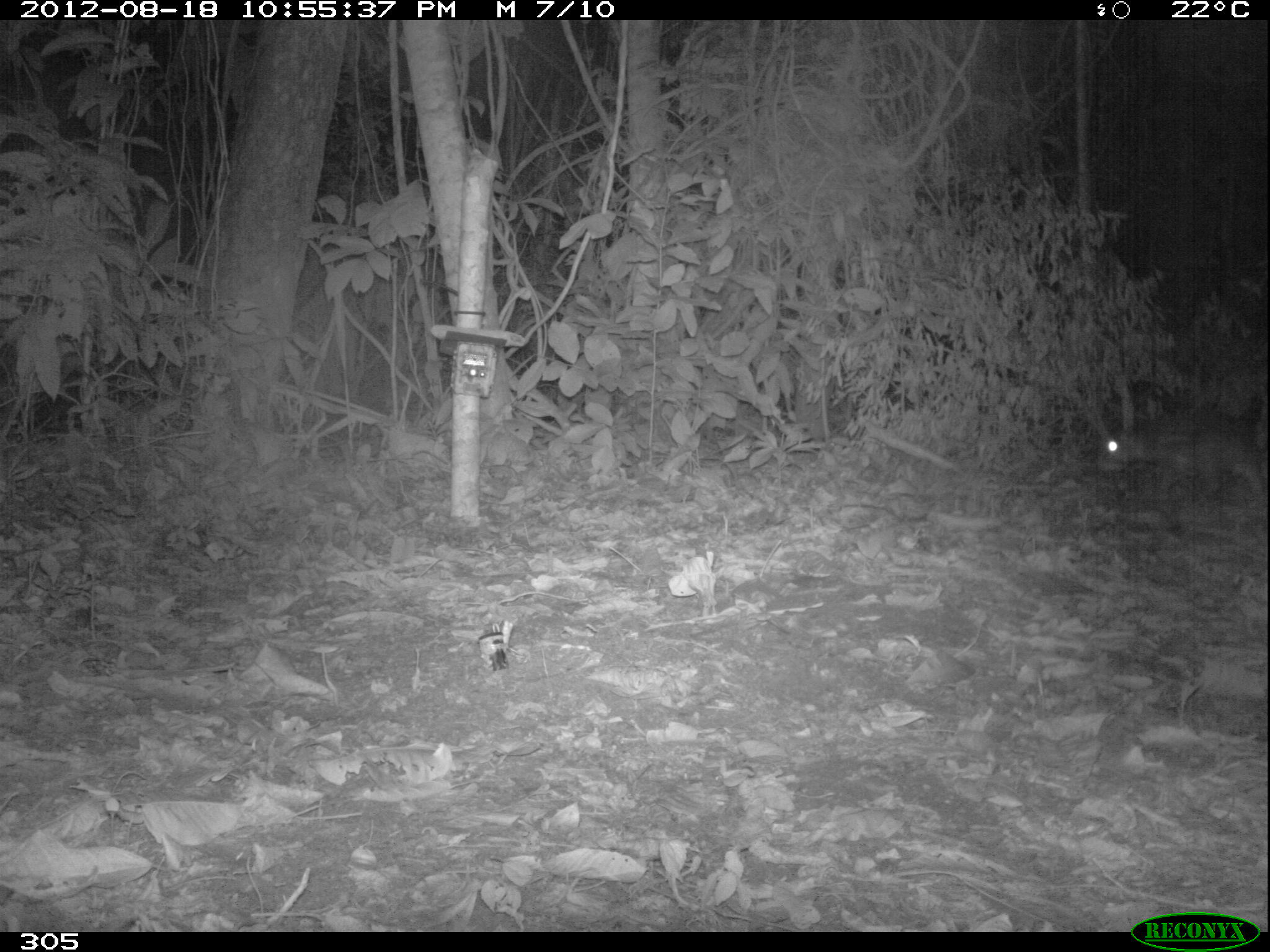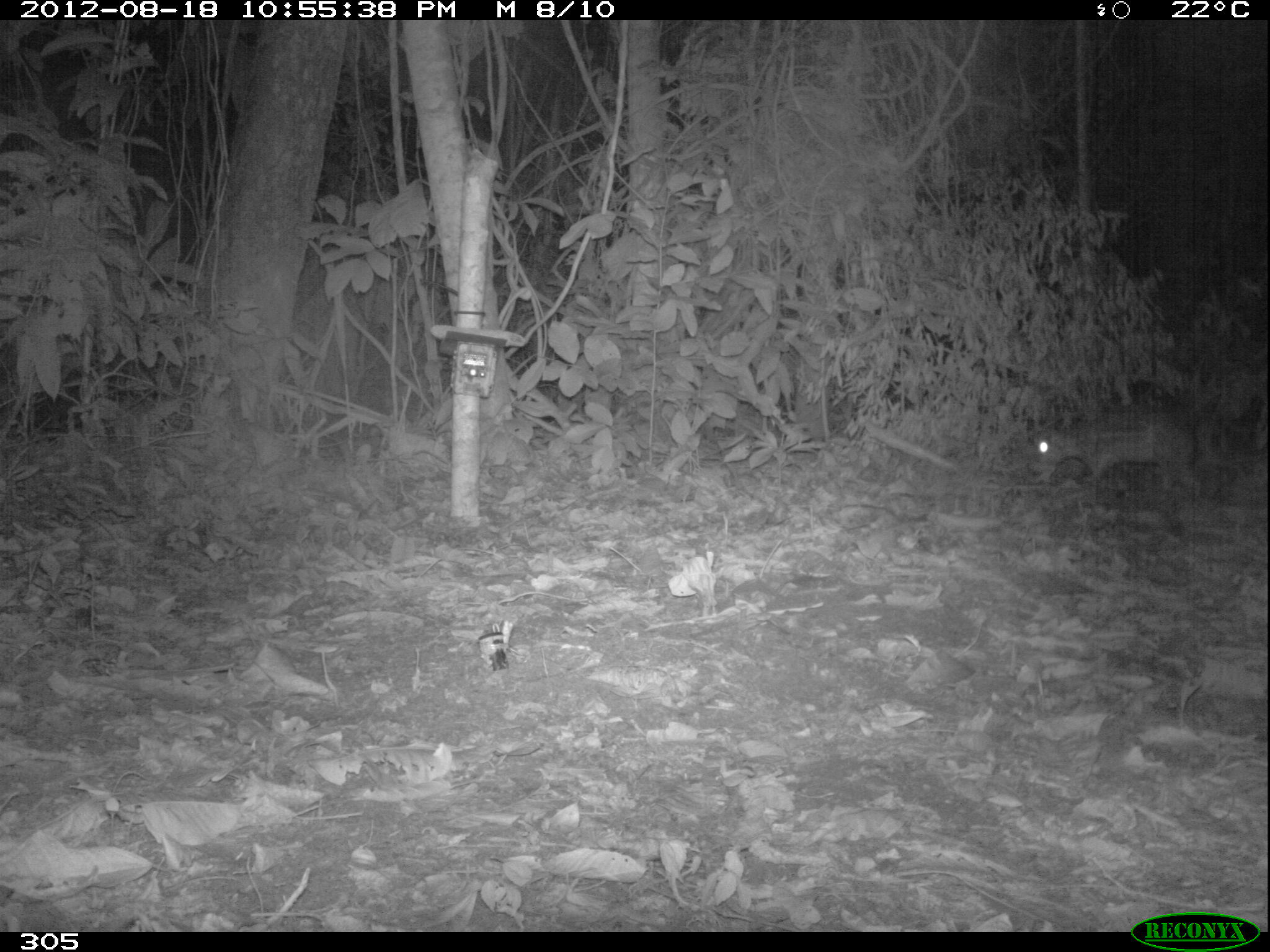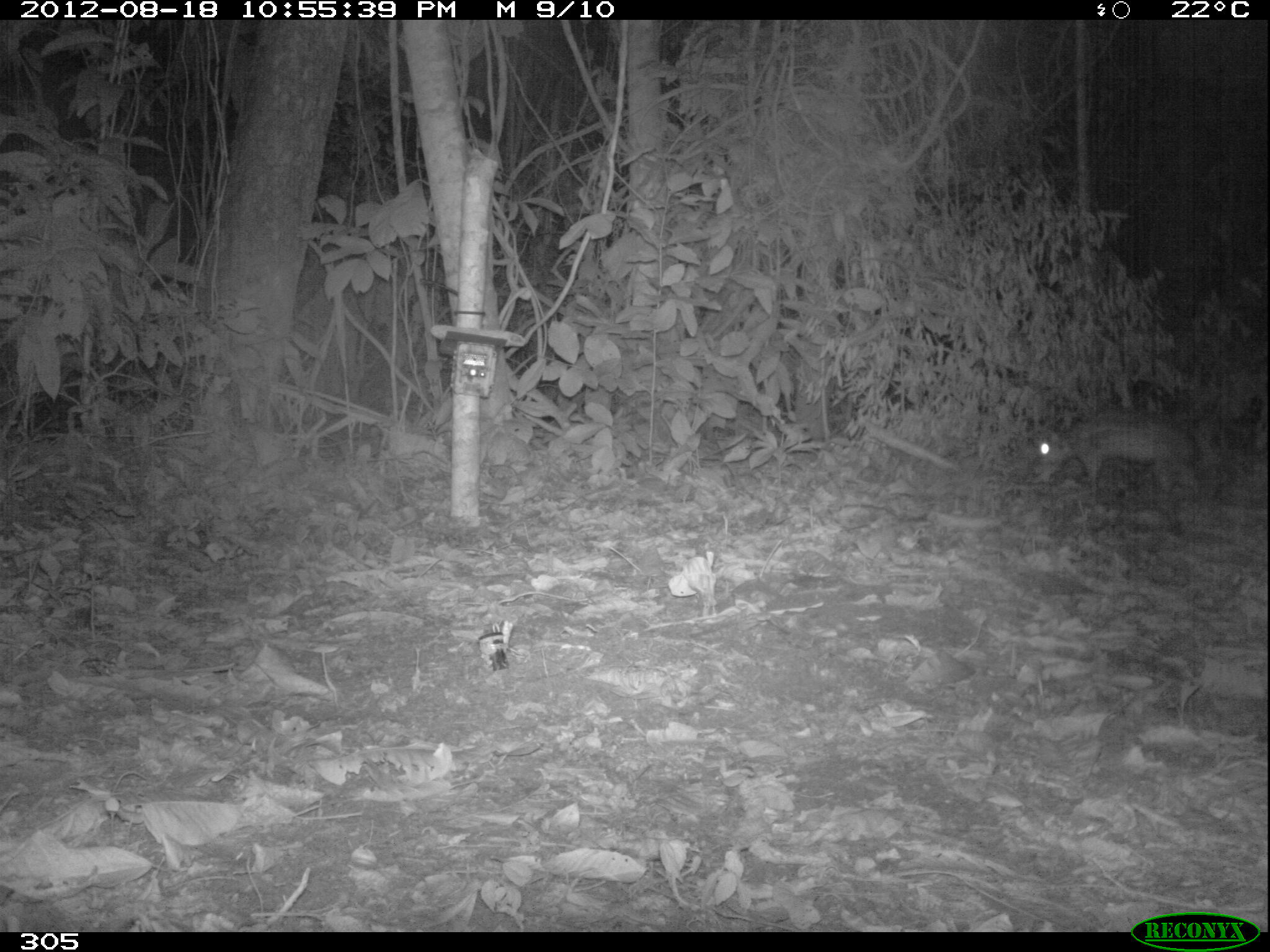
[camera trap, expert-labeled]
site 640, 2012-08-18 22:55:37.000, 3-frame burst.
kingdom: Animalia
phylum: Chordata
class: Mammalia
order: Rodentia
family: Cuniculidae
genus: Cuniculus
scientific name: Cuniculus paca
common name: spotted paca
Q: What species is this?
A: Cuniculus paca (spotted paca).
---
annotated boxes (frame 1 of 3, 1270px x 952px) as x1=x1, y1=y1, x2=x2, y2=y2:
cuniculus paca: x1=1097, y1=421, x2=1266, y2=504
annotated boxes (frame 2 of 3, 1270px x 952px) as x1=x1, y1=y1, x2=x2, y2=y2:
cuniculus paca: x1=1033, y1=408, x2=1197, y2=503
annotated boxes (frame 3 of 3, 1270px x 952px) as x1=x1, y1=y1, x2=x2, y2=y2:
cuniculus paca: x1=1038, y1=410, x2=1202, y2=506